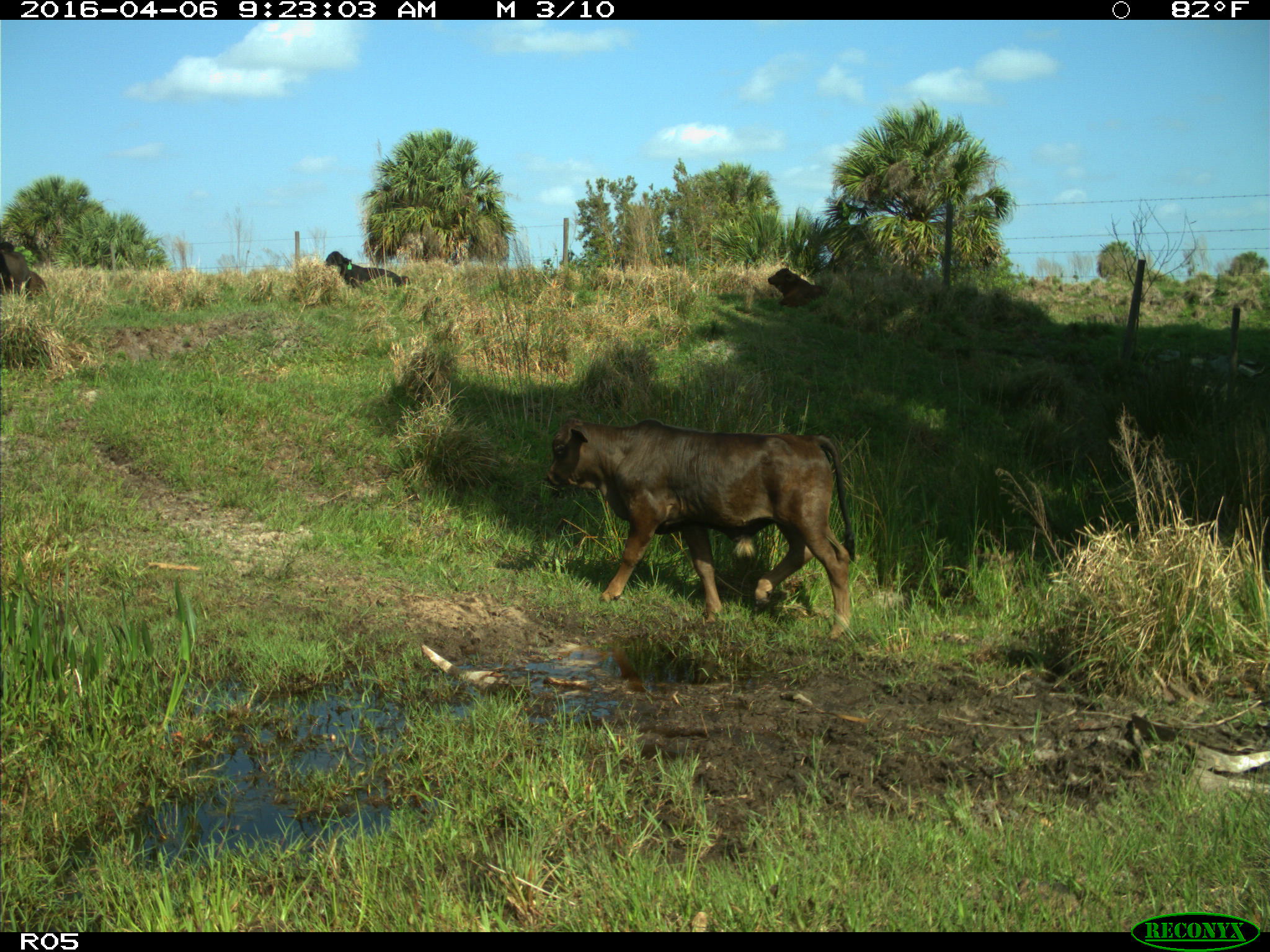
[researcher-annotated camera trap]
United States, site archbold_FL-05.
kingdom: Animalia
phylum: Chordata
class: Mammalia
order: Artiodactyla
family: Bovidae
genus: Bos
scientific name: Bos taurus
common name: domestic cow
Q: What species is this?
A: Bos taurus (domestic cow).